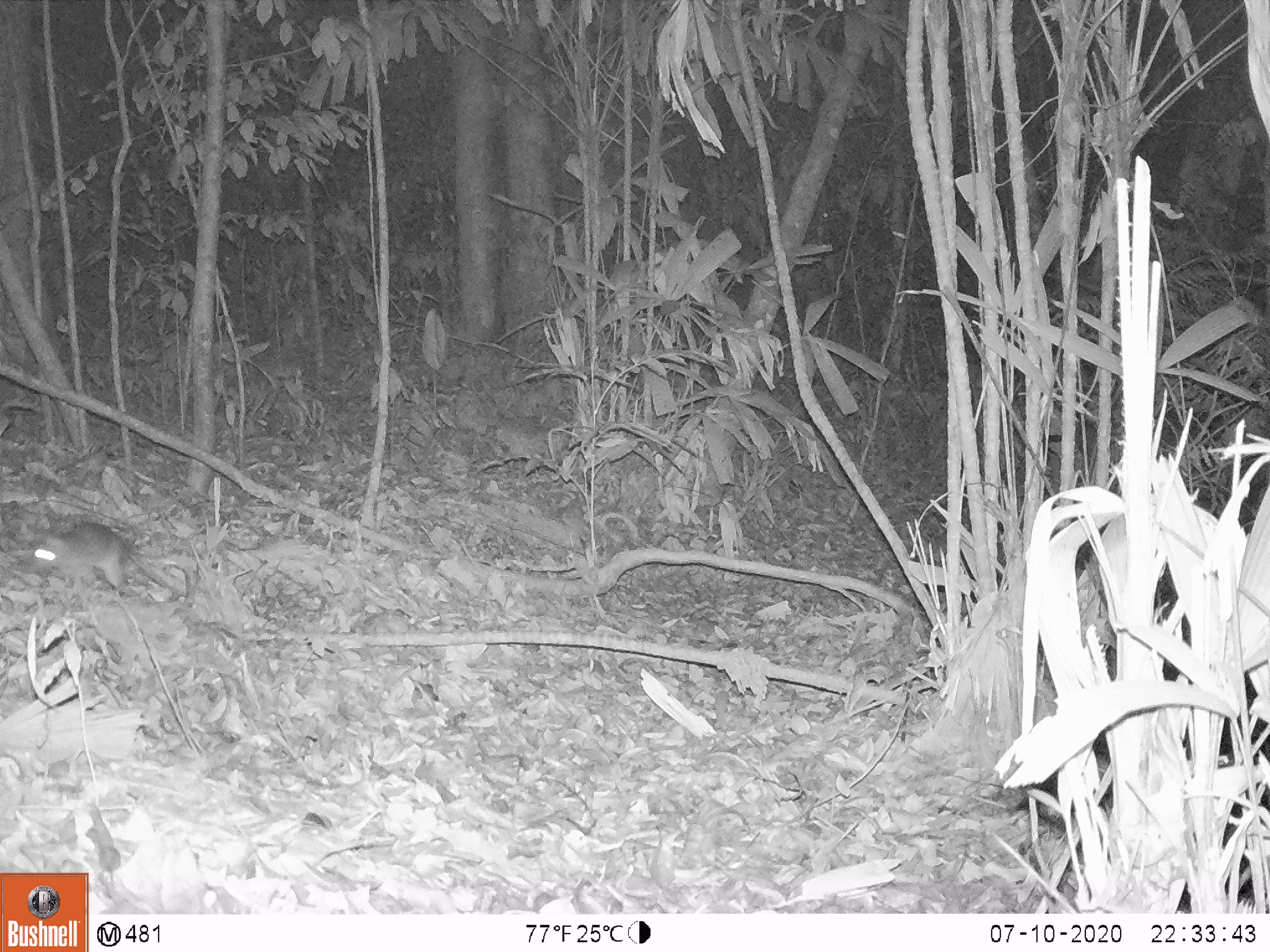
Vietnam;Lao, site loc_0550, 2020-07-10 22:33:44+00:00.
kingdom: Animalia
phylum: Chordata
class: Mammalia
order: Rodentia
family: Muridae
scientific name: Muridae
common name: old-world mice and rats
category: unidentified murid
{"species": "unidentified murid (old-world mice and rats) (Muridae)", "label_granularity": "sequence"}